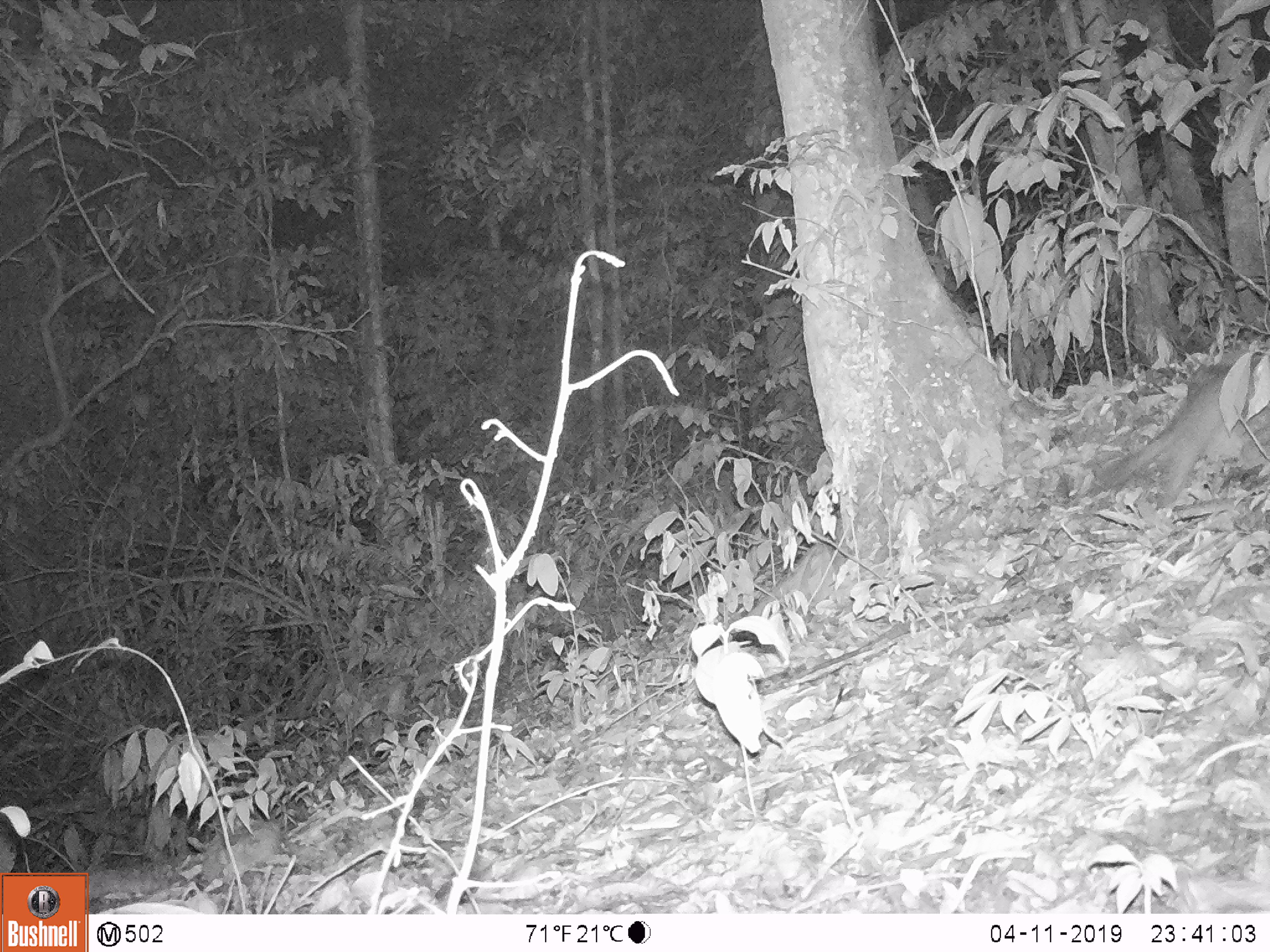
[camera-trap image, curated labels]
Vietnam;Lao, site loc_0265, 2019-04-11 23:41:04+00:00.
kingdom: Animalia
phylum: Chordata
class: Mammalia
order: Carnivora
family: Mustelidae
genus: Melogale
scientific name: Melogale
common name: ferret badger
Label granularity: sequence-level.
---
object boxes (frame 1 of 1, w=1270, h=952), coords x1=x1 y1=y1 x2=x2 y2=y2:
ferret badger: x1=1101 y1=345 x2=1259 y2=510